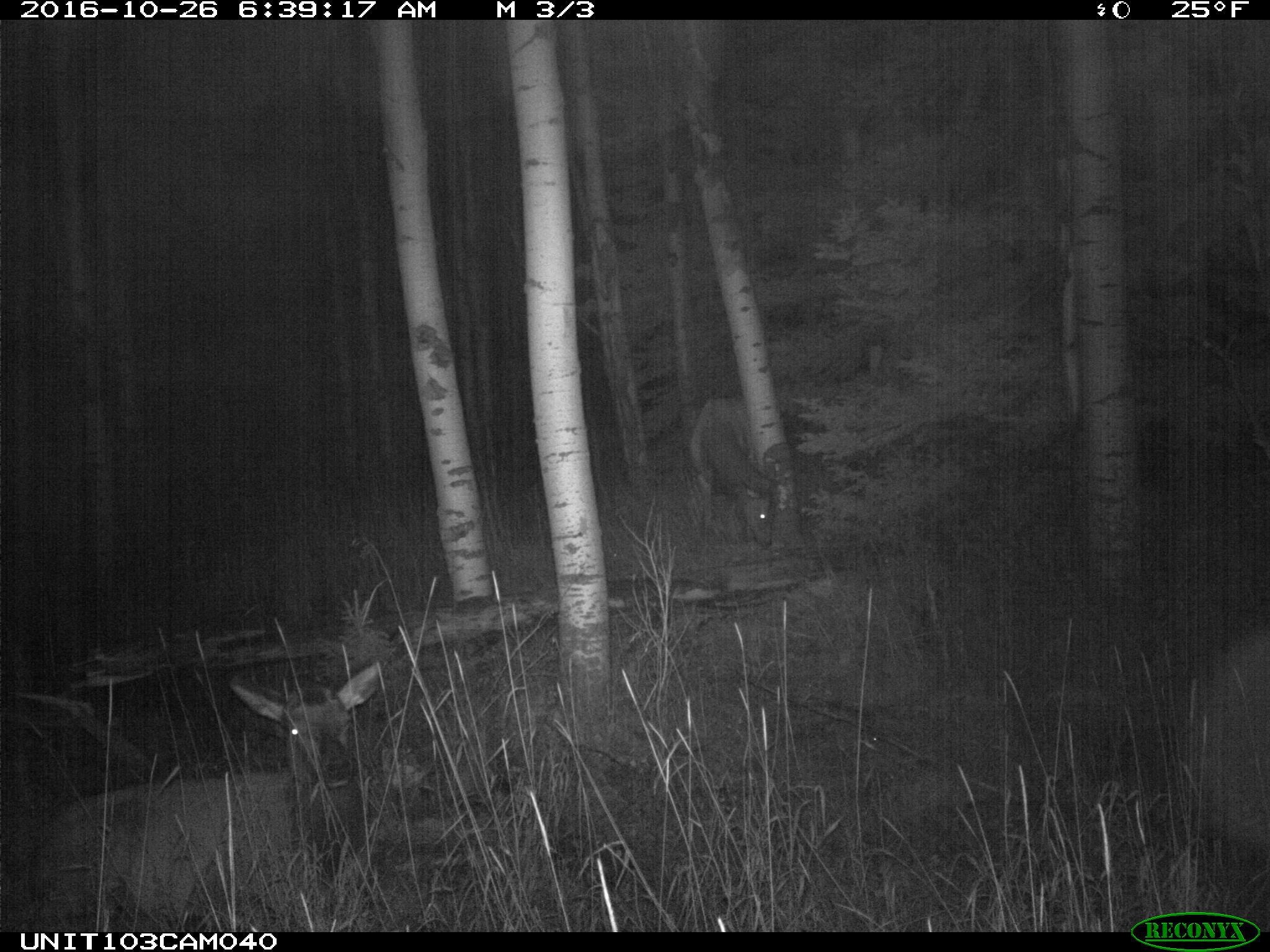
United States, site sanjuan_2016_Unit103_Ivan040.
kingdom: Animalia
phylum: Chordata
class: Mammalia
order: Artiodactyla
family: Cervidae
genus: Cervus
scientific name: Cervus elaphus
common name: red deer